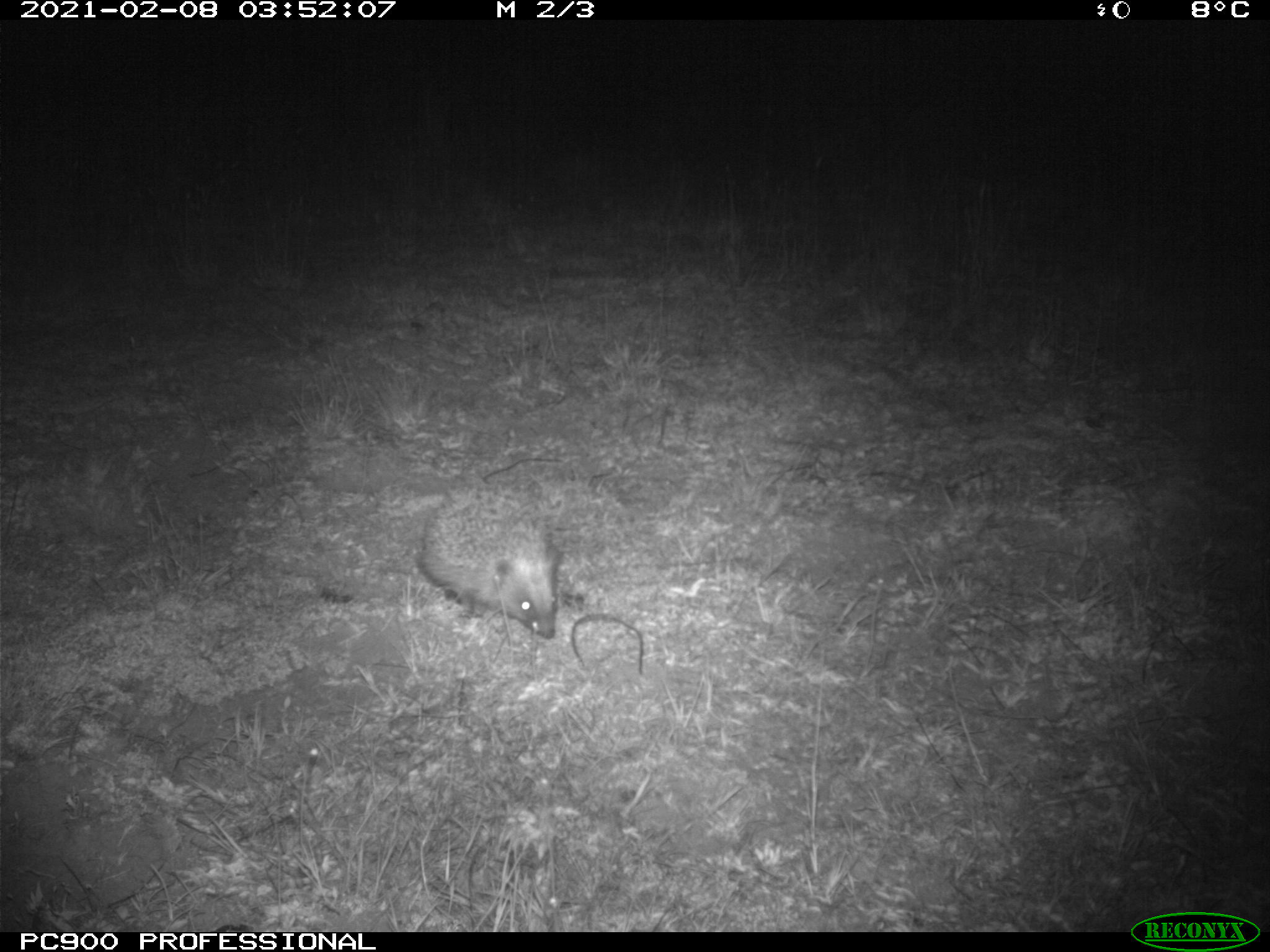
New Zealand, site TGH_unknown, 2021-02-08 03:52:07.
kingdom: Animalia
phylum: Chordata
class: Mammalia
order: Eulipotyphla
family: Erinaceidae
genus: Erinaceus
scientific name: Erinaceus europaeus europaeus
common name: european hedgehog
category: hedgehog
Hedgehog (european hedgehog) (Erinaceus europaeus europaeus).